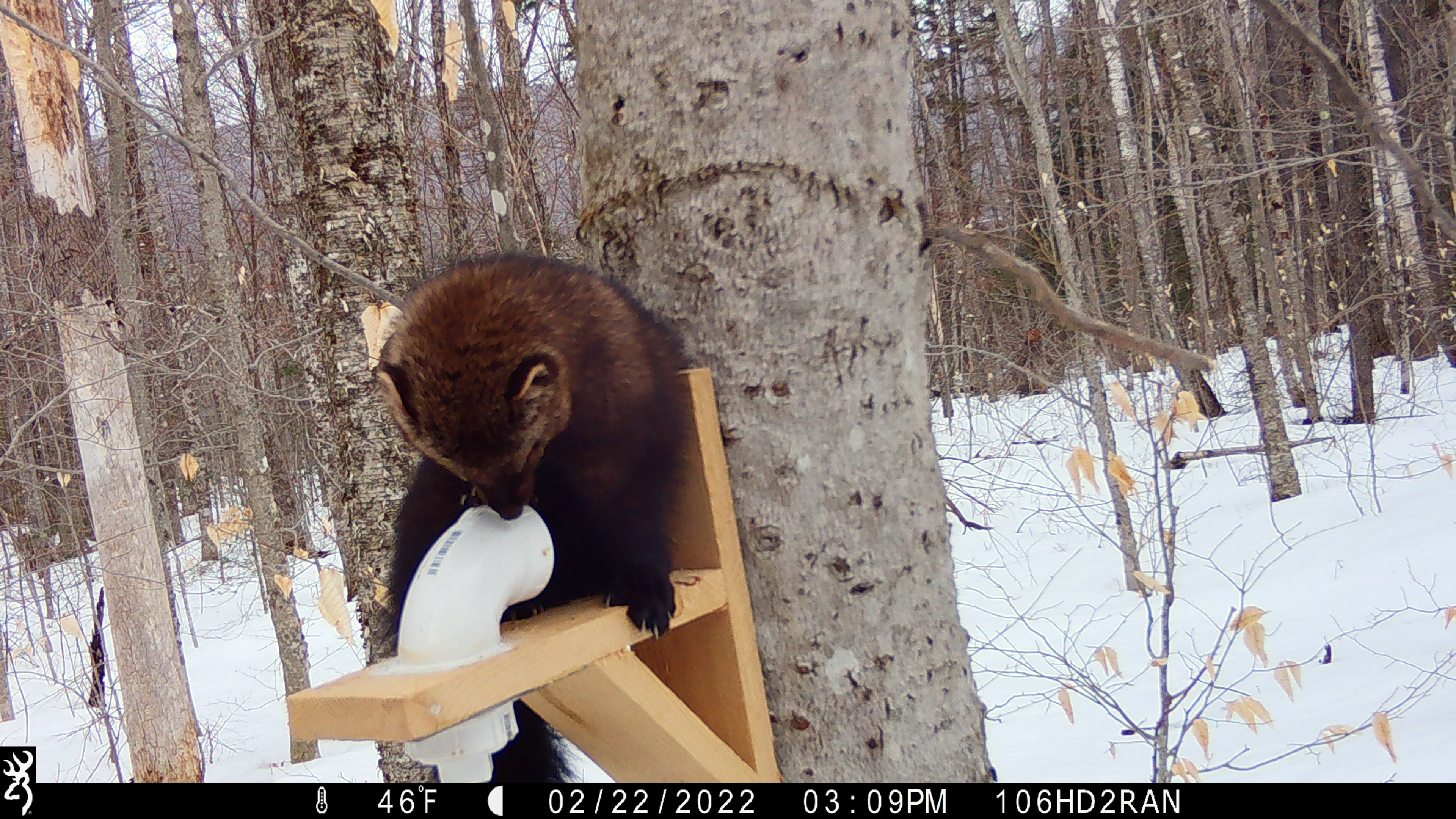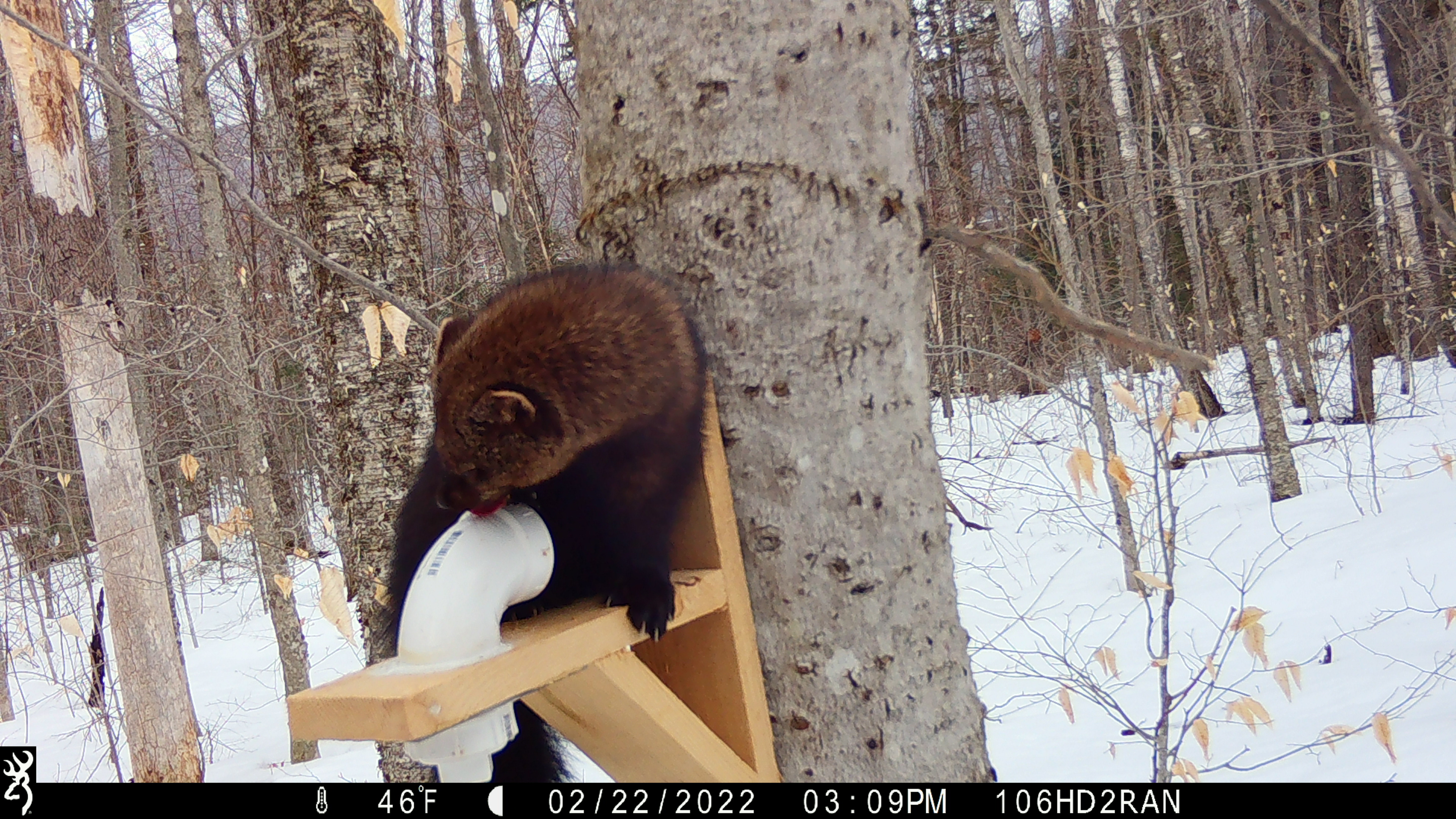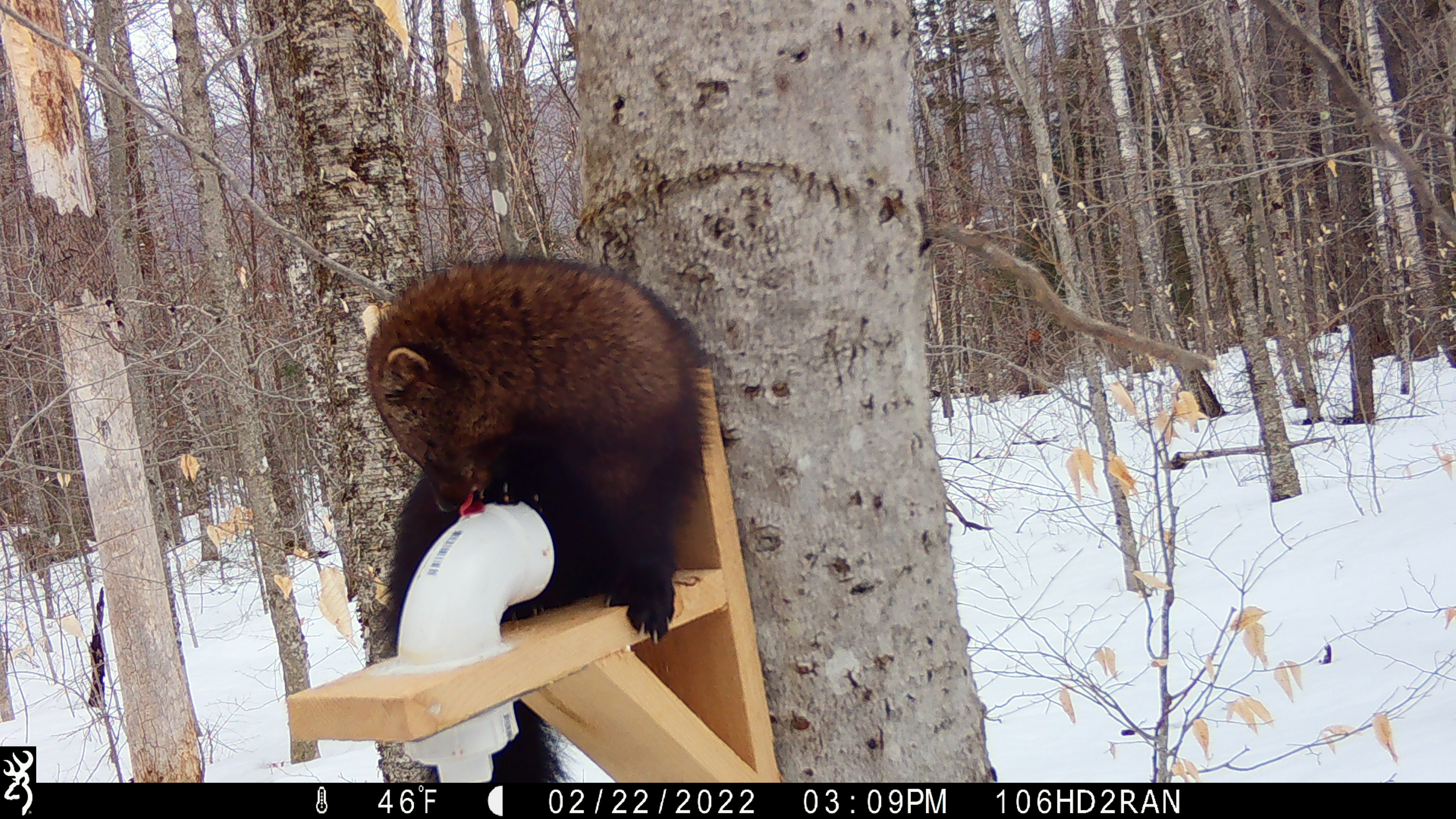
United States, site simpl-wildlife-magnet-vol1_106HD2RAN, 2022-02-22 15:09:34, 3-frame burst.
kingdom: Animalia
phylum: Chordata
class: Mammalia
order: Carnivora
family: Mustelidae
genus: Pekania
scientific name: Pekania pennanti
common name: fisher